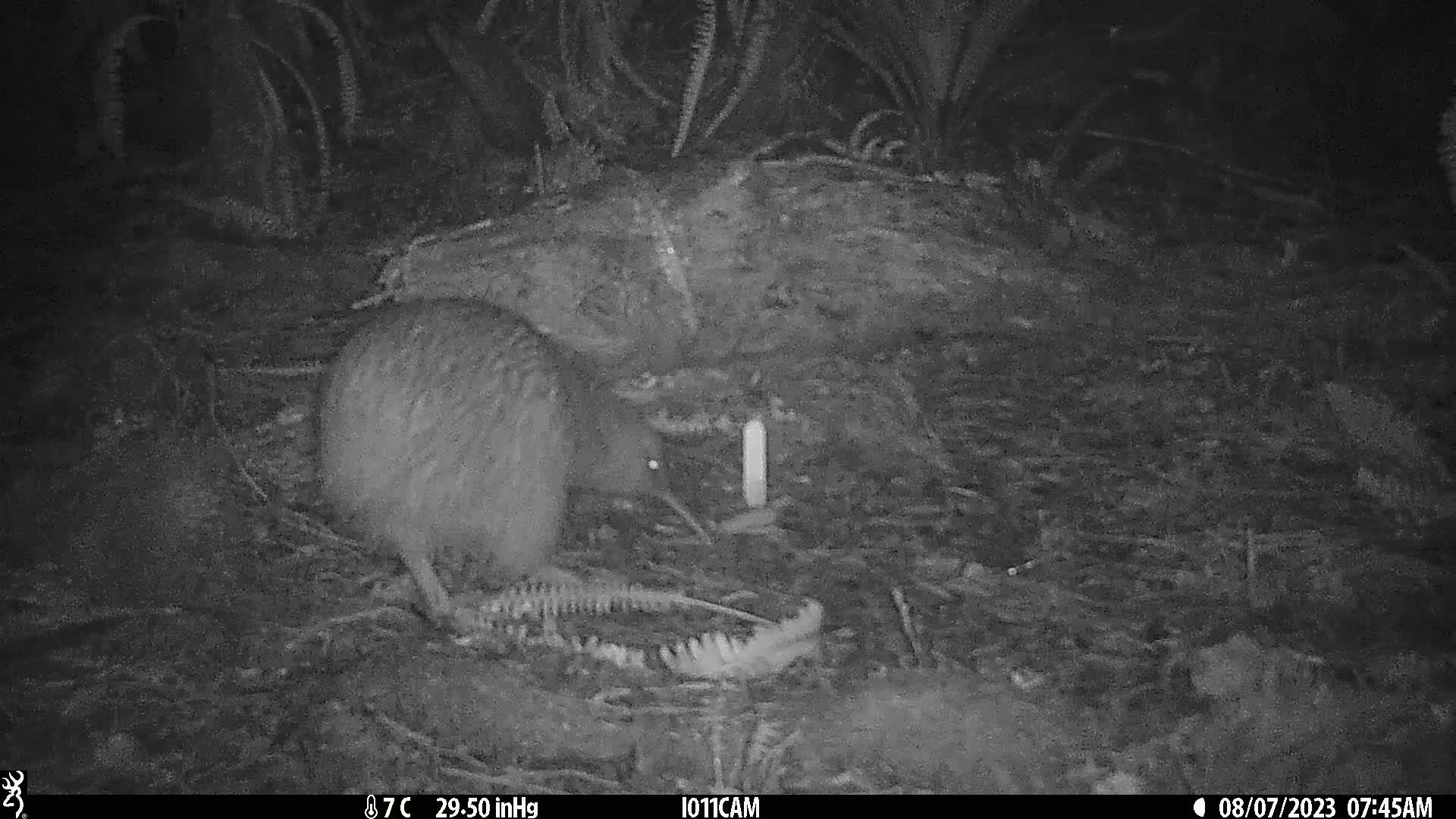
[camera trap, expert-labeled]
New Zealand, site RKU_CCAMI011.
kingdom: Animalia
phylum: Chordata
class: Aves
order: Apterygiformes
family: Apterygidae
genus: Apteryx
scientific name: Apteryx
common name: kiwi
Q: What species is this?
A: Kiwi (Apteryx).